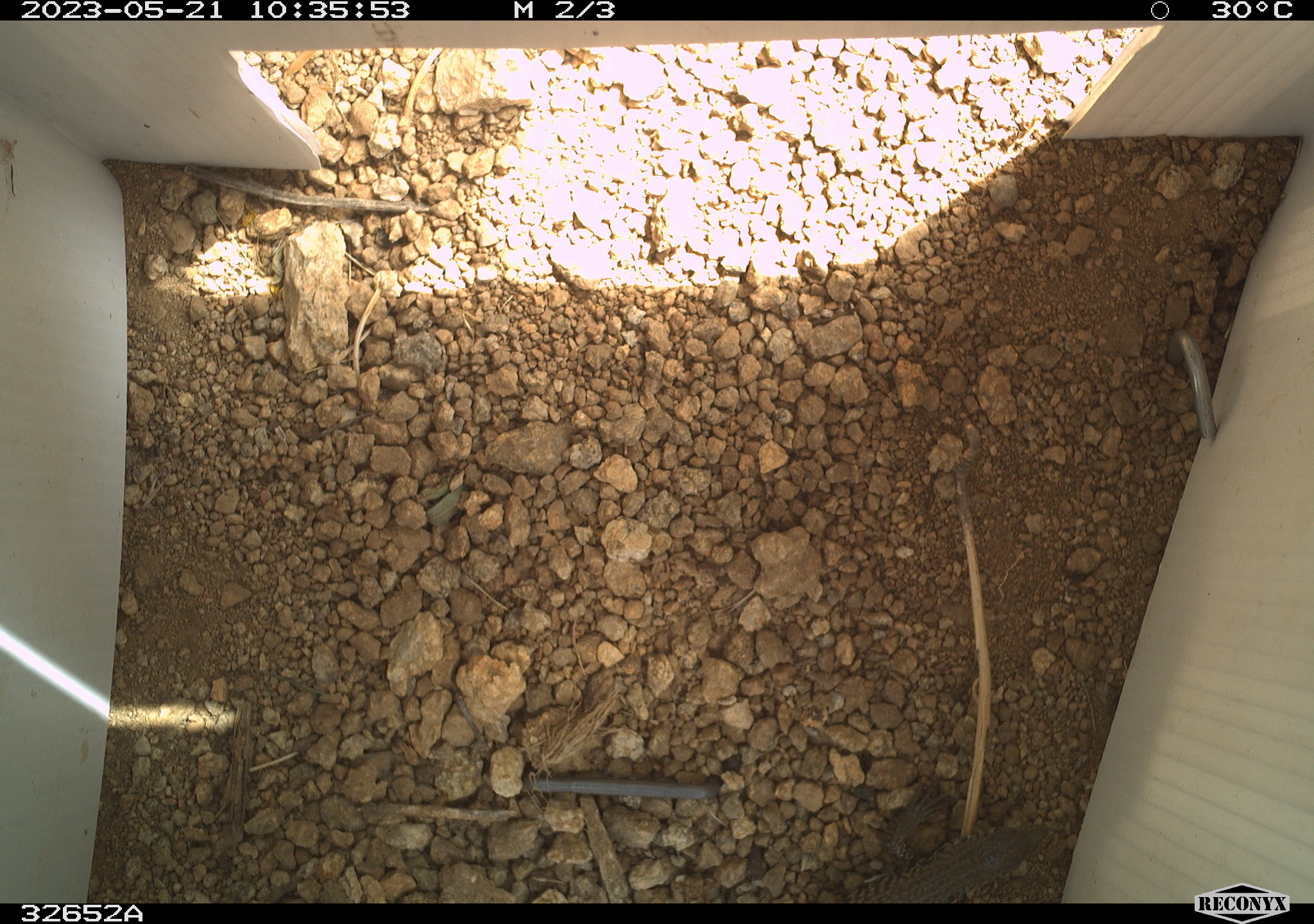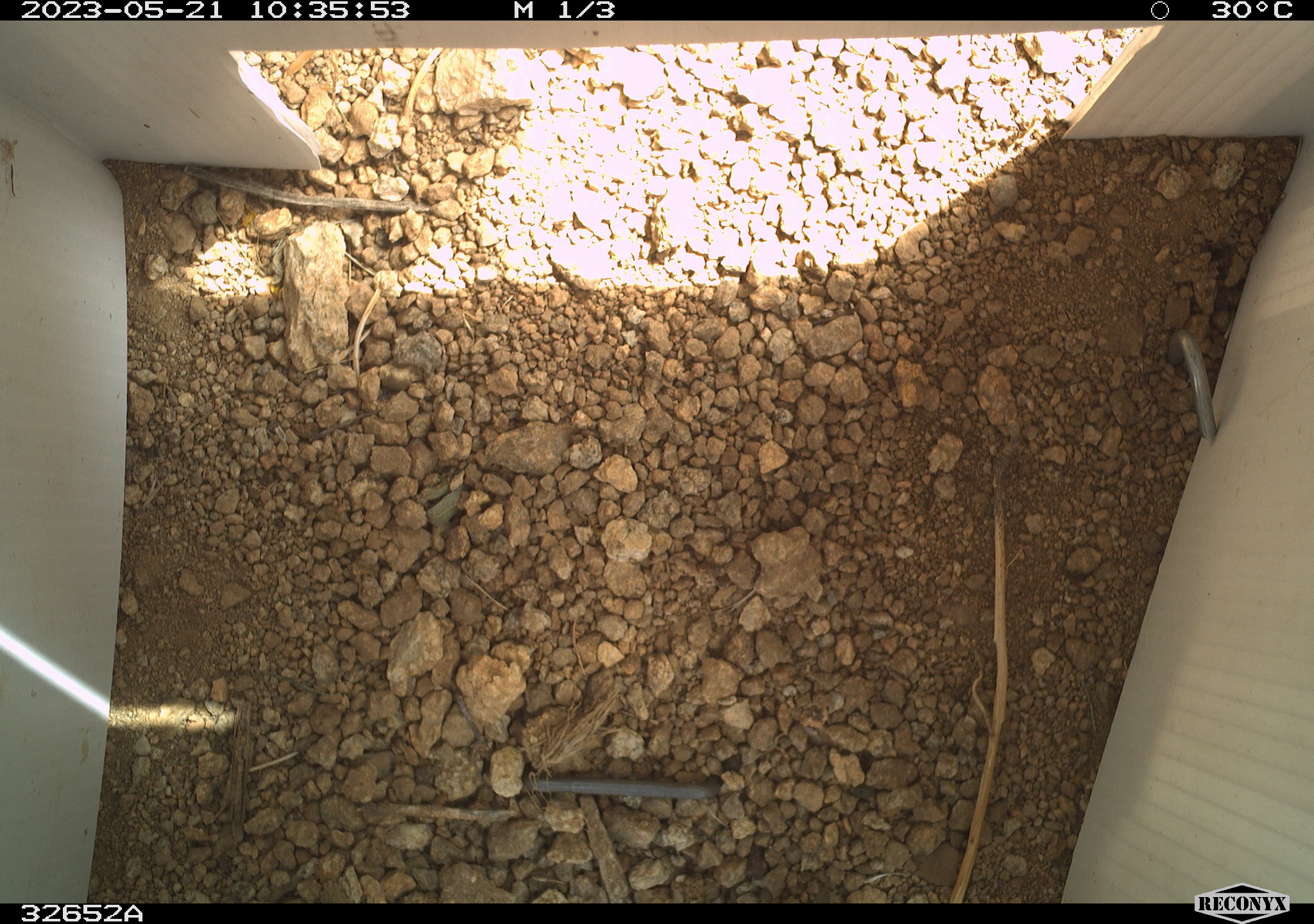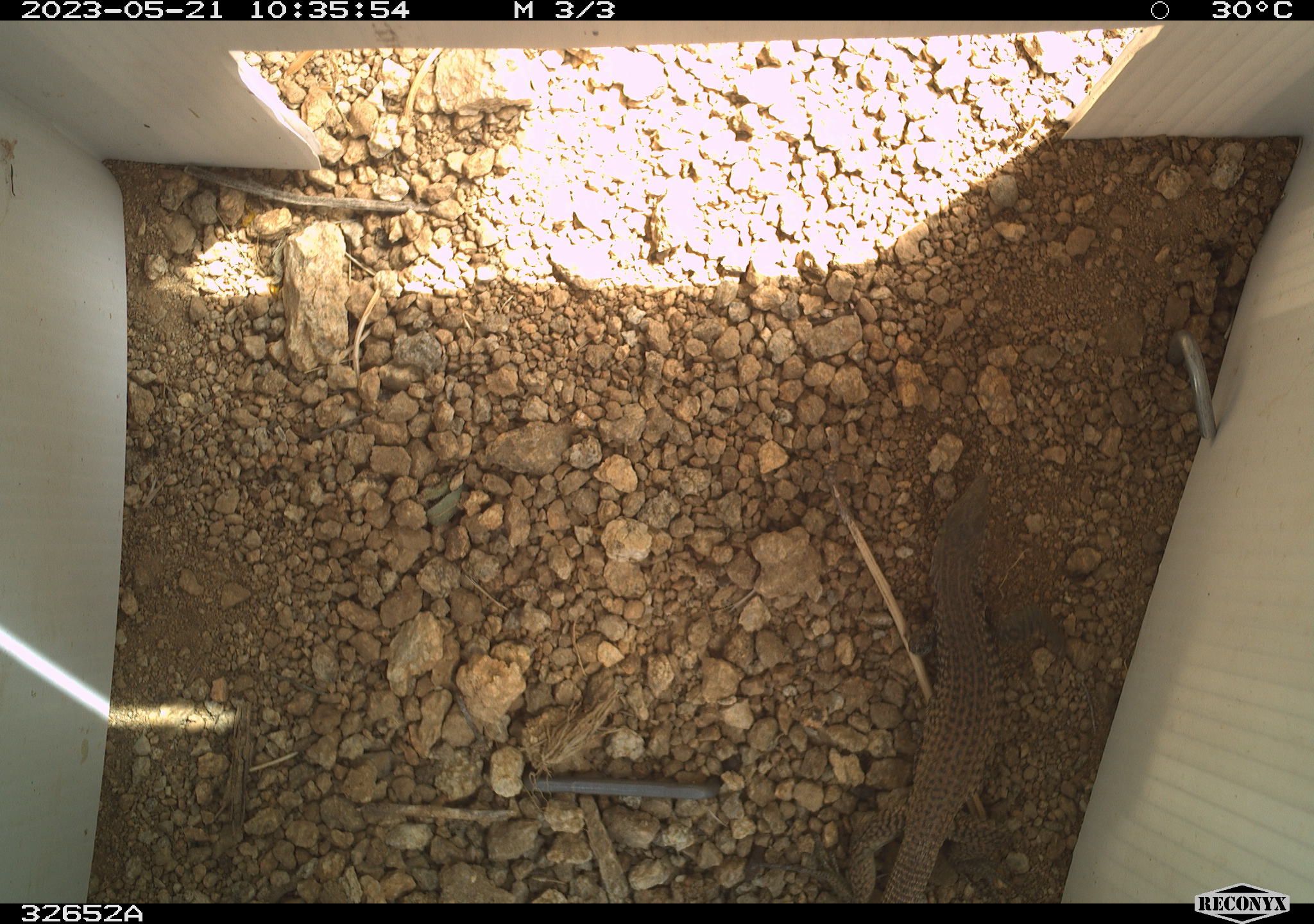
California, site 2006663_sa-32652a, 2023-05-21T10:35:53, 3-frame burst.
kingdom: Animalia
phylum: Chordata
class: Reptilia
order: Squamata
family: Teiidae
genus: Aspidoscelis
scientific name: Aspidoscelis tigris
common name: western whiptail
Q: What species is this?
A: Western whiptail (Aspidoscelis tigris).